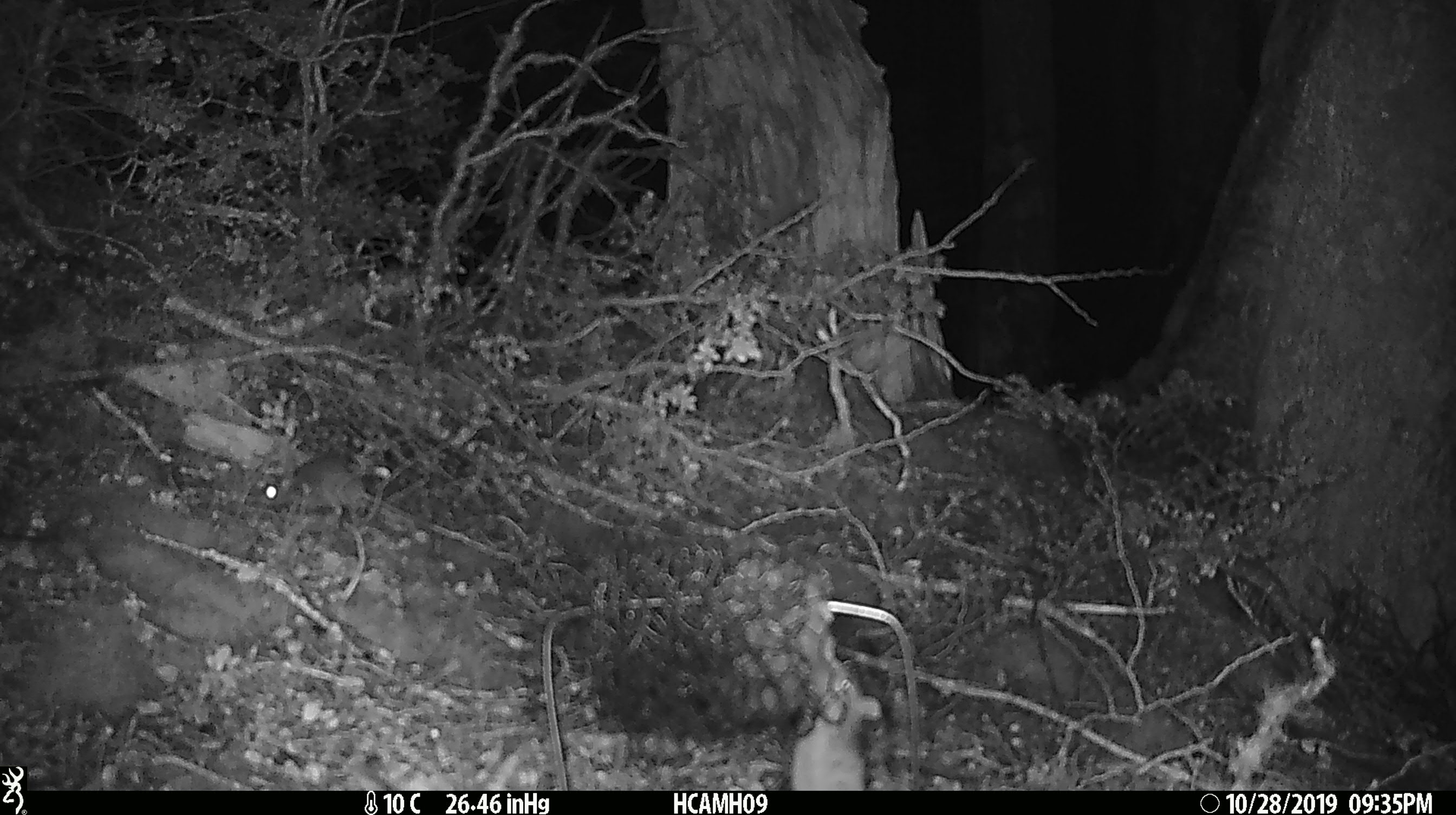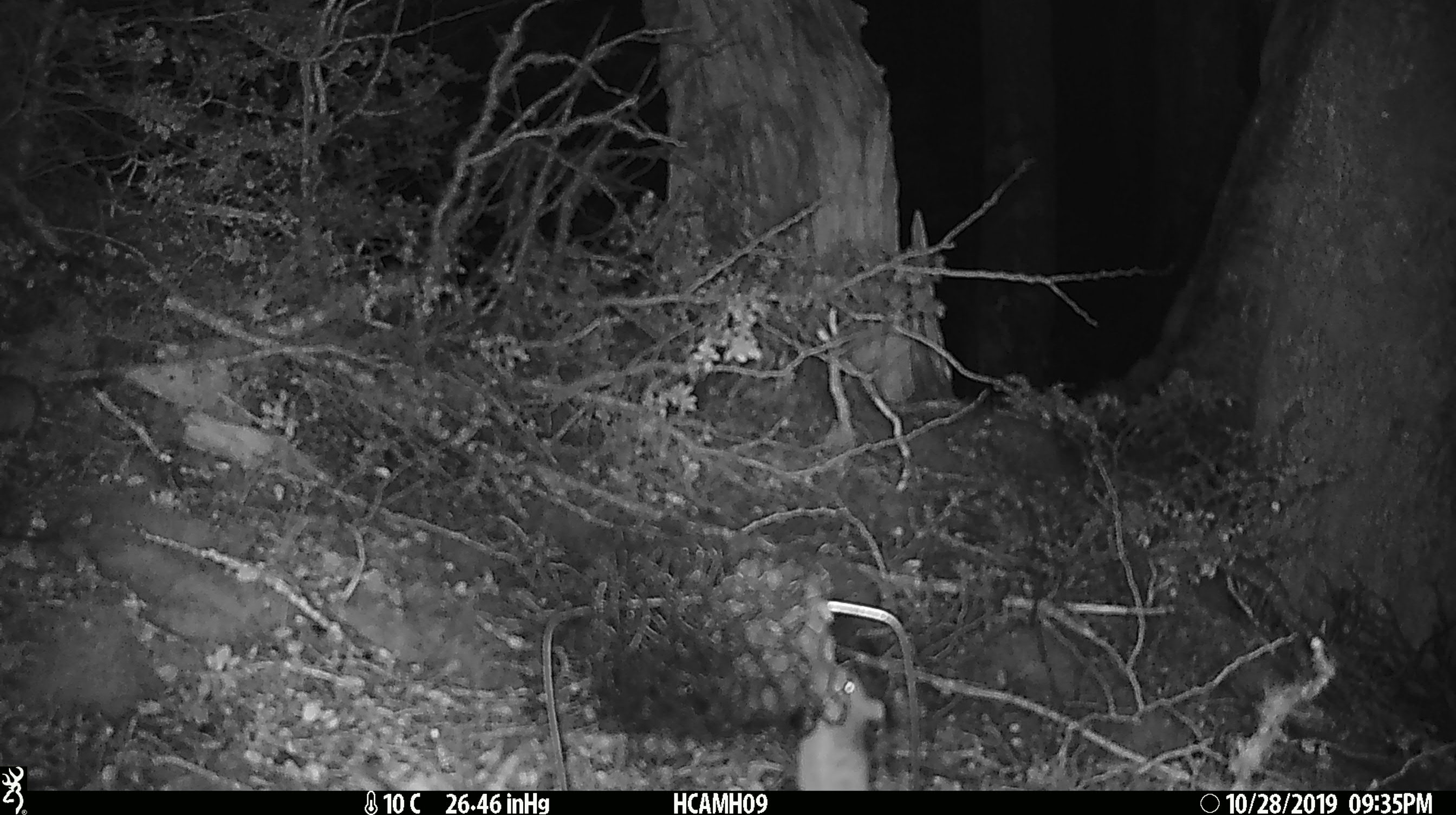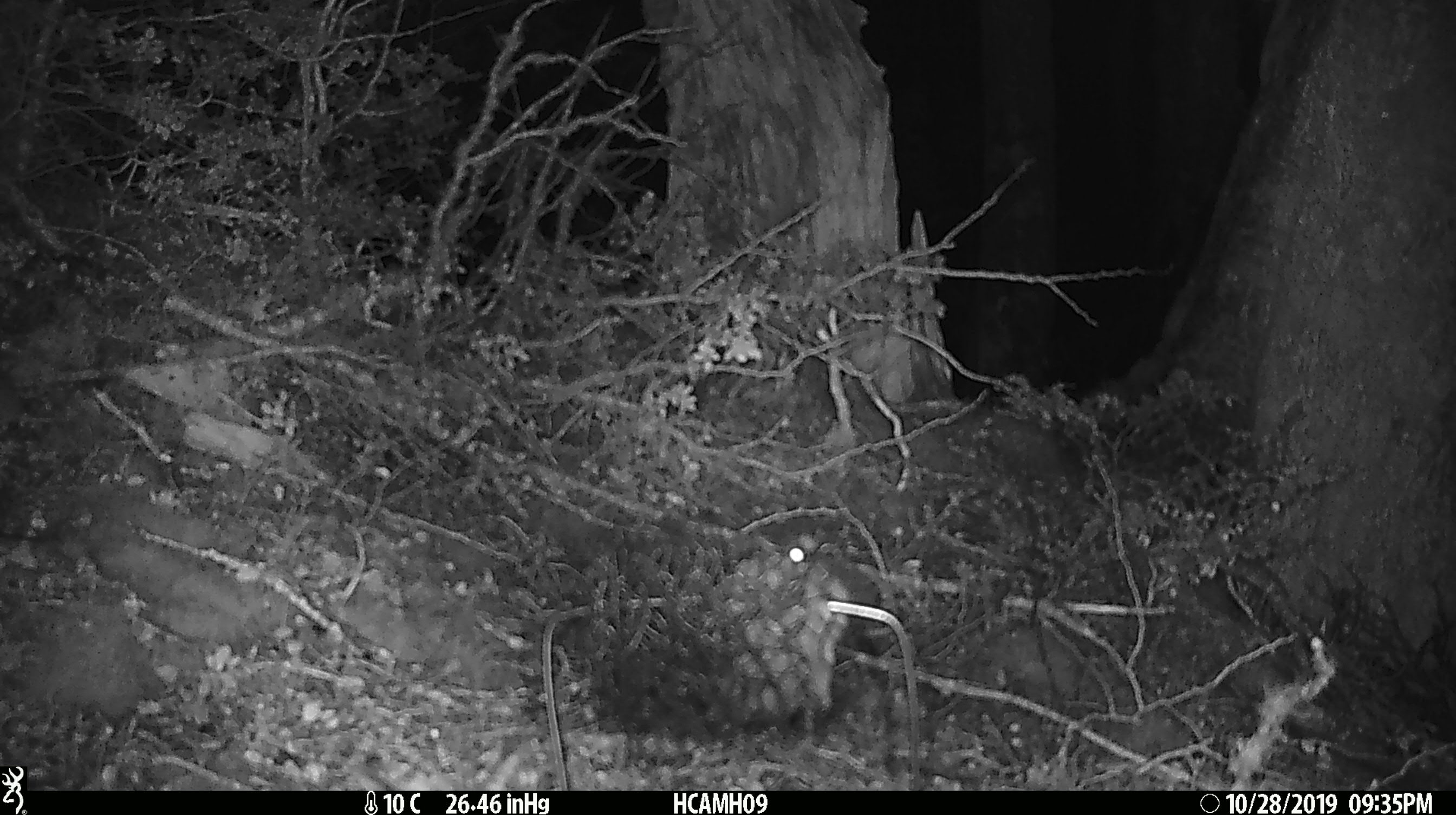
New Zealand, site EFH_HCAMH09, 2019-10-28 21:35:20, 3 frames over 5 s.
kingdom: Animalia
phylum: Chordata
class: Mammalia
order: Rodentia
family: Muridae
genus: Mus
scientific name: Mus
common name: mouse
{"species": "mouse (Mus)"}